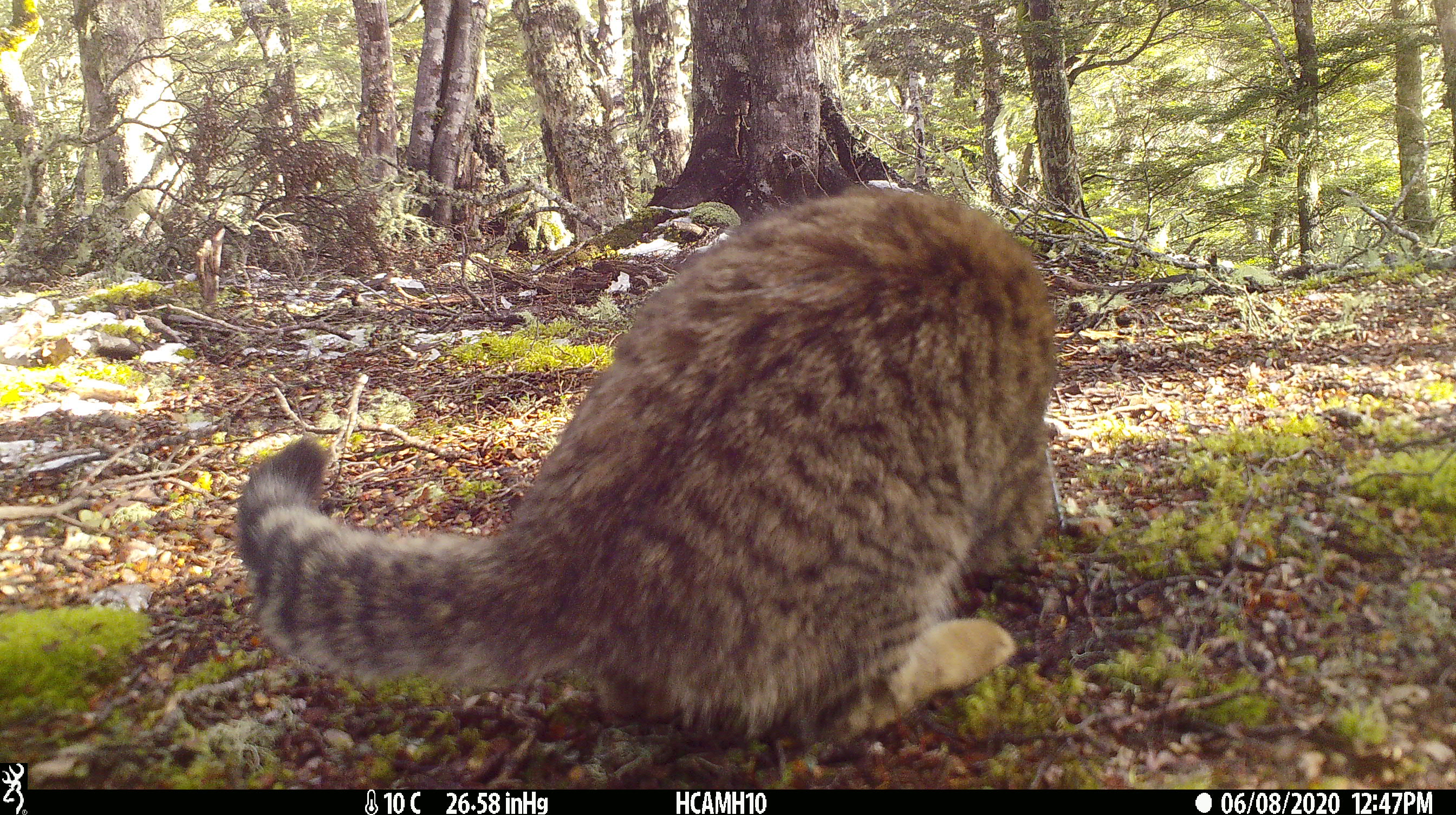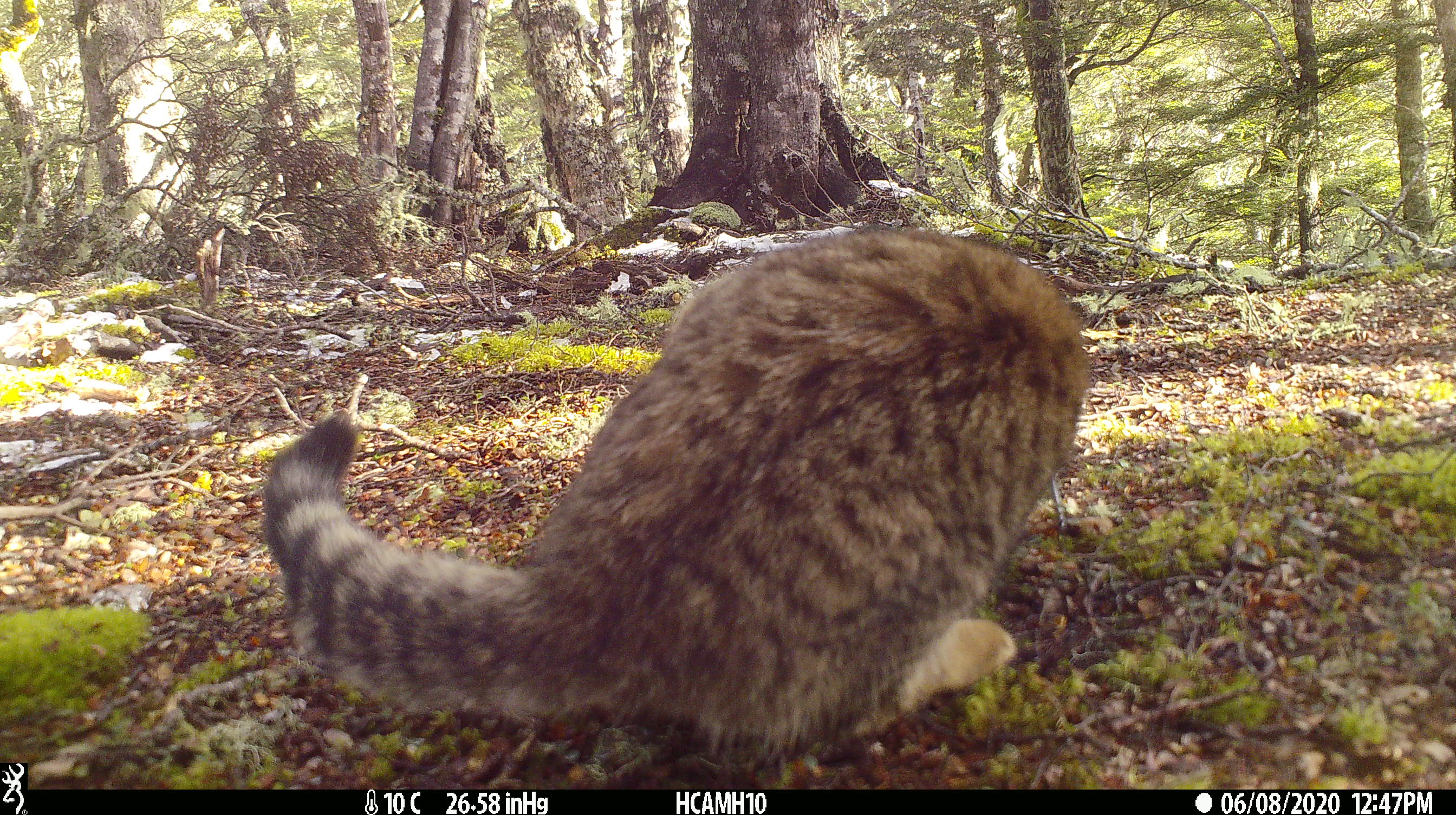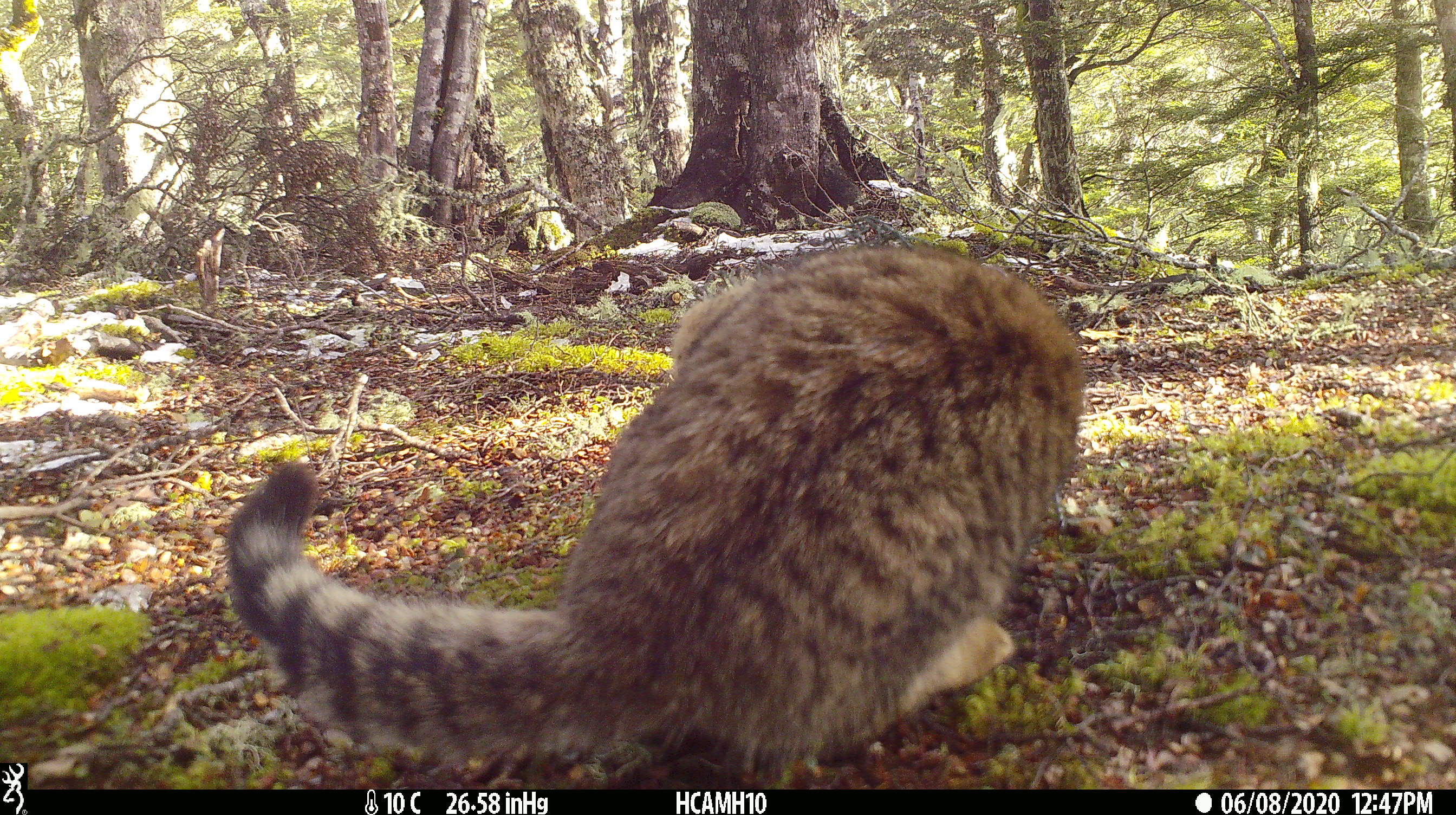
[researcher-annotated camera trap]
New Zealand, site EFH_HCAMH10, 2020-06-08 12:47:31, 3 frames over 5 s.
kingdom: Animalia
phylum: Chordata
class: Mammalia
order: Carnivora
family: Felidae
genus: Felis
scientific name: Felis catus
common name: domestic cat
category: cat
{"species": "cat (domestic cat) (Felis catus)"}